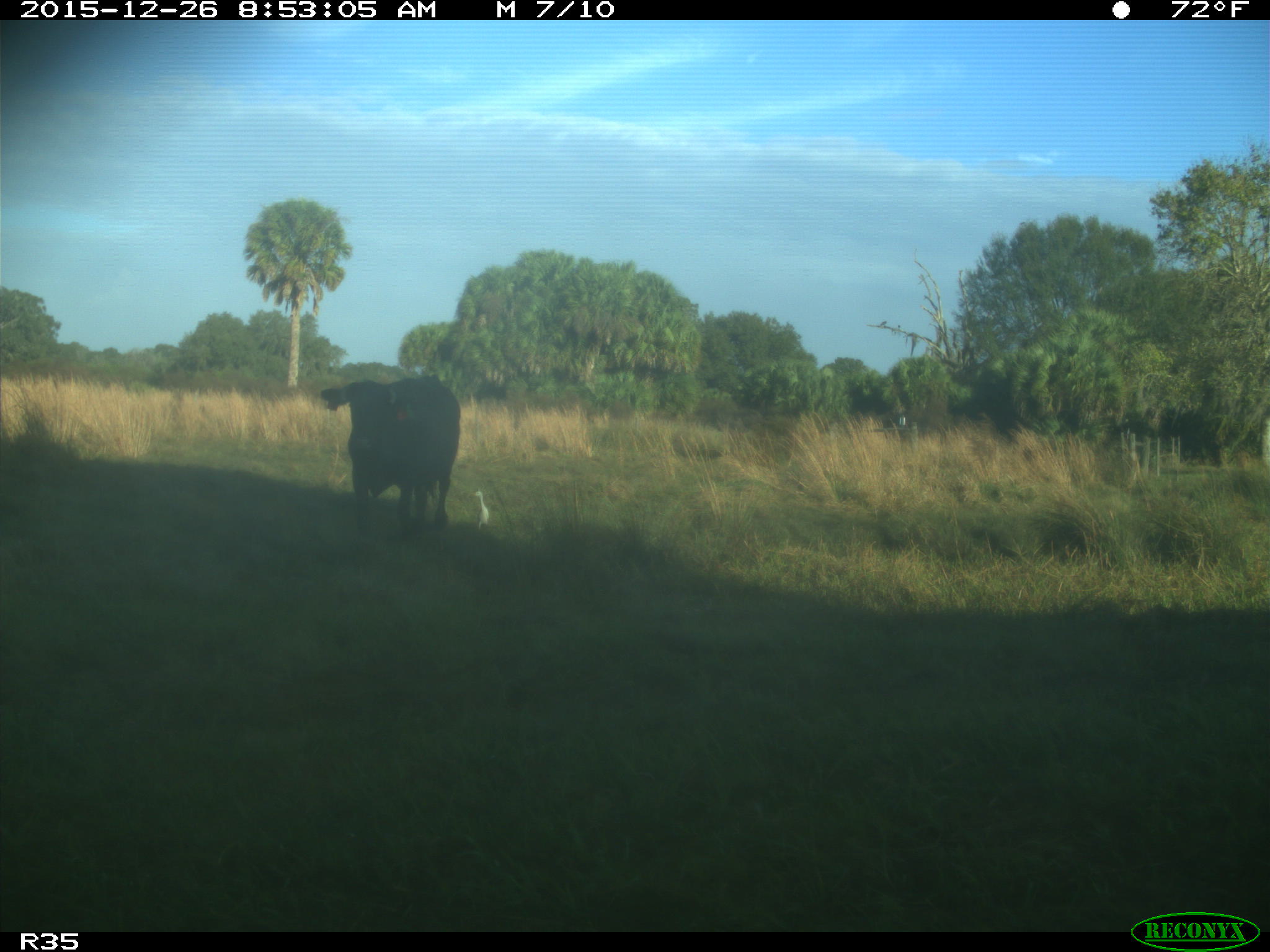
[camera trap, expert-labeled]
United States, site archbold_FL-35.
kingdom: Animalia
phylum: Chordata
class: Mammalia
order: Artiodactyla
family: Bovidae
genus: Bos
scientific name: Bos taurus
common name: domestic cow